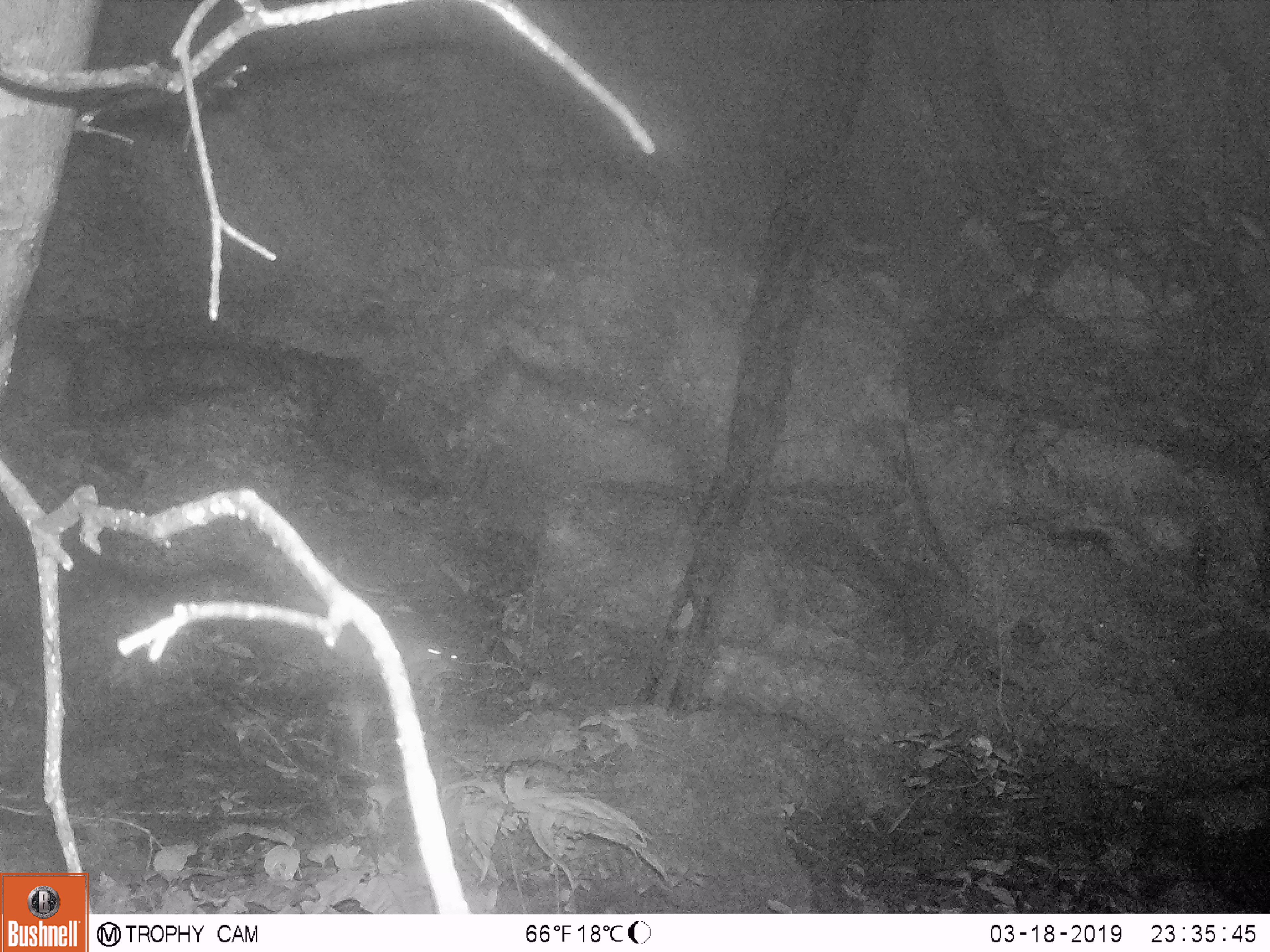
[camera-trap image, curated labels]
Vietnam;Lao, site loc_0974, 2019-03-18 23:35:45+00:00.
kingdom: Animalia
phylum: Chordata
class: Mammalia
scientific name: Mammalia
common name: mammal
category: unidentified small mammal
Unidentified small mammal (mammal) (Mammalia). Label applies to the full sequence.